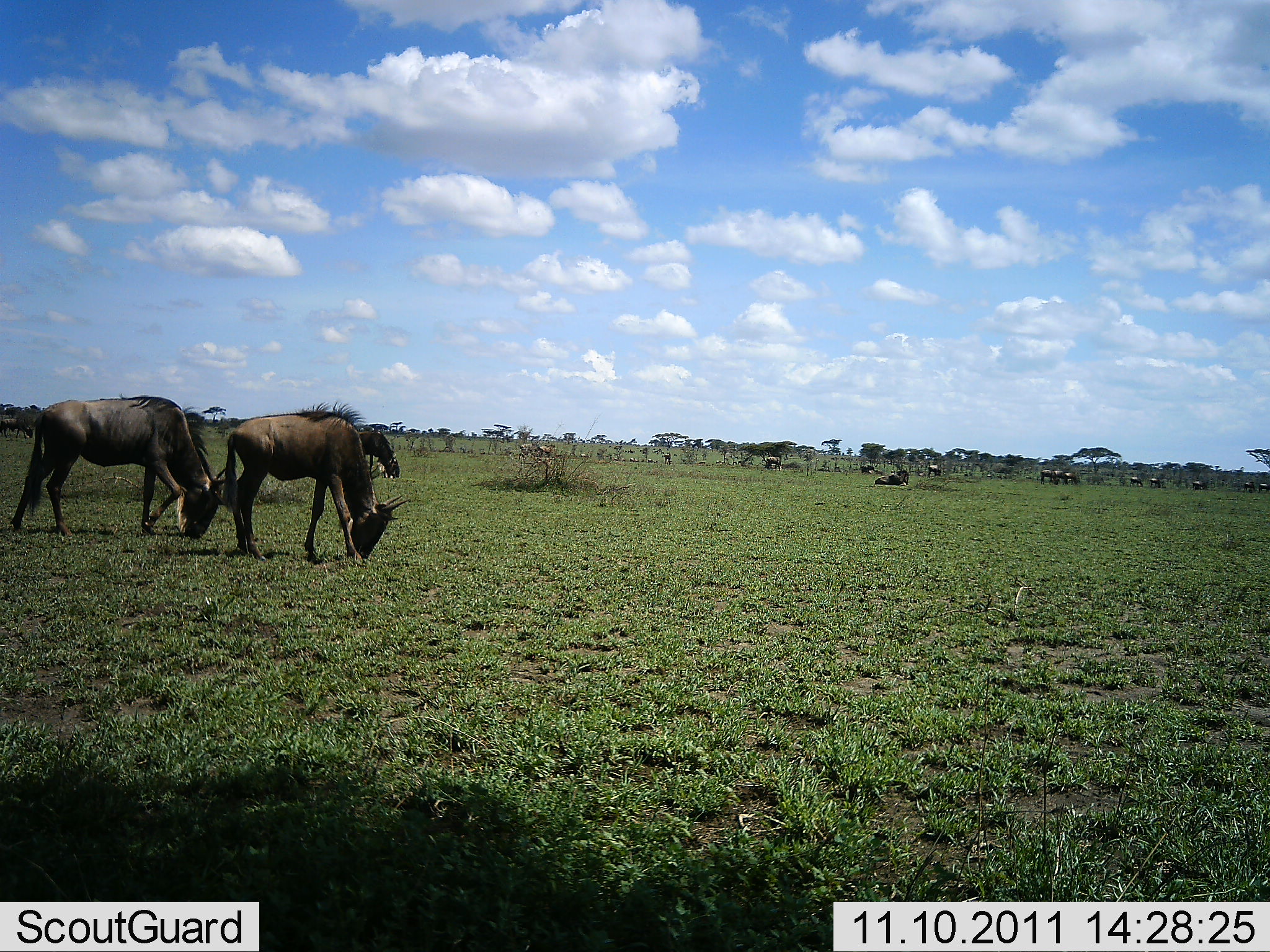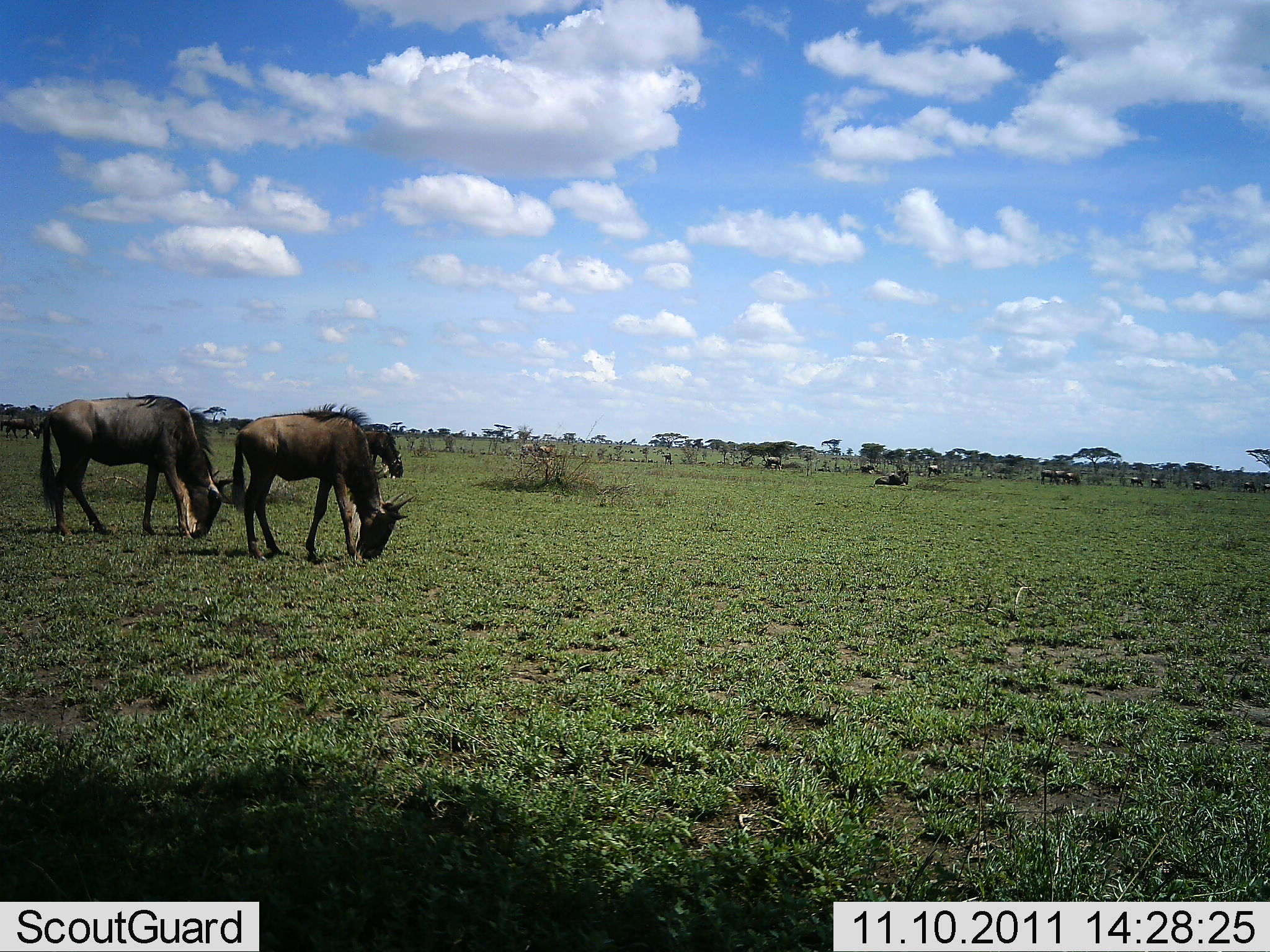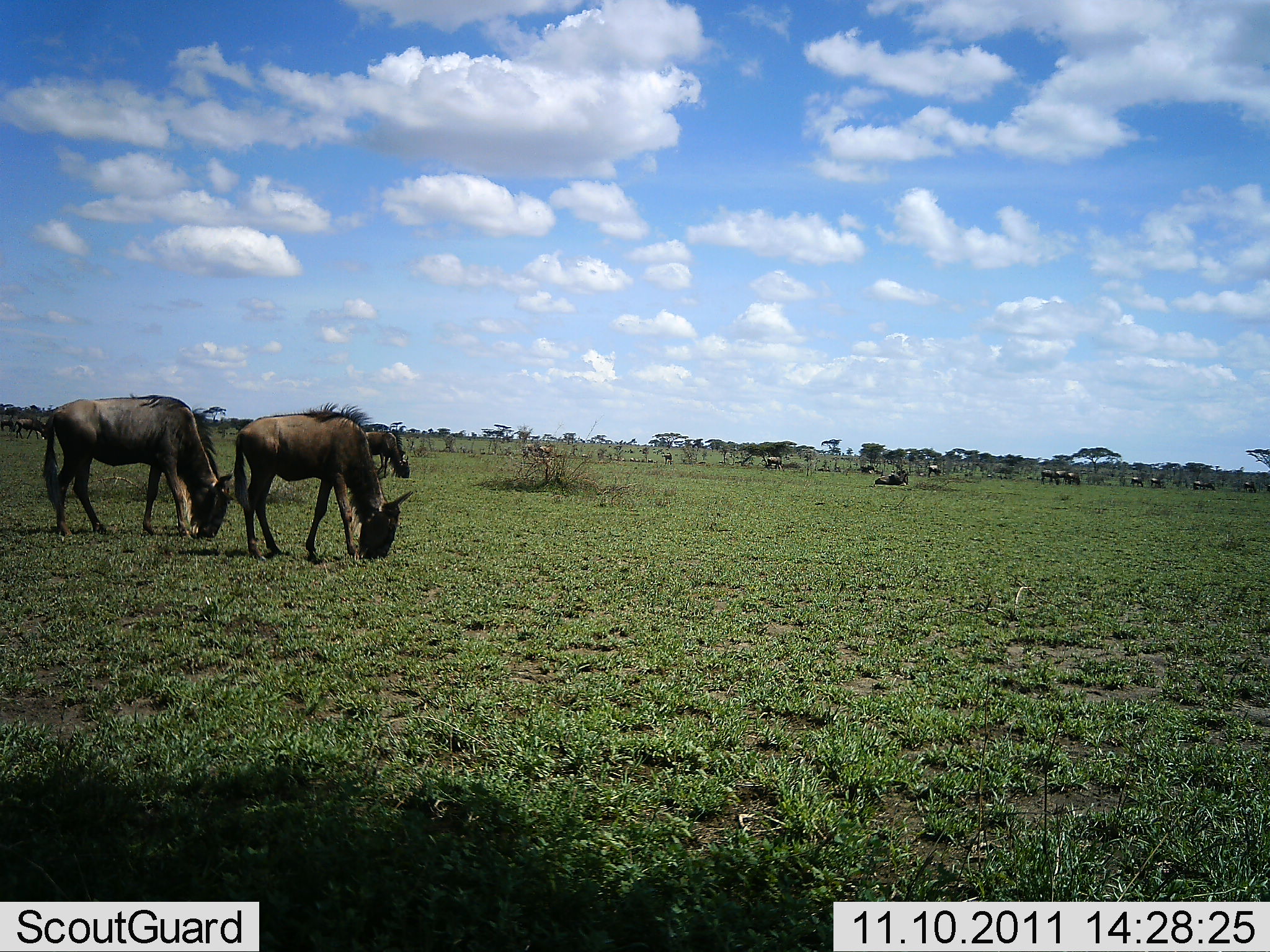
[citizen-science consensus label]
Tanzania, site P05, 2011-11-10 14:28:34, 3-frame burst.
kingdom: Animalia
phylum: Chordata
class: Mammalia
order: Artiodactyla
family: Bovidae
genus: Connochaetes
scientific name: Connochaetes taurinus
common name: blue wildebeest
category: wildebeest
Wildebeest (blue wildebeest) (Connochaetes taurinus), count 11-50. Behavior (volunteer vote fractions): standing 50%, resting 20%, moving 10%, interacting 0%. Young present (vote fraction): 0%. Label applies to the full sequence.